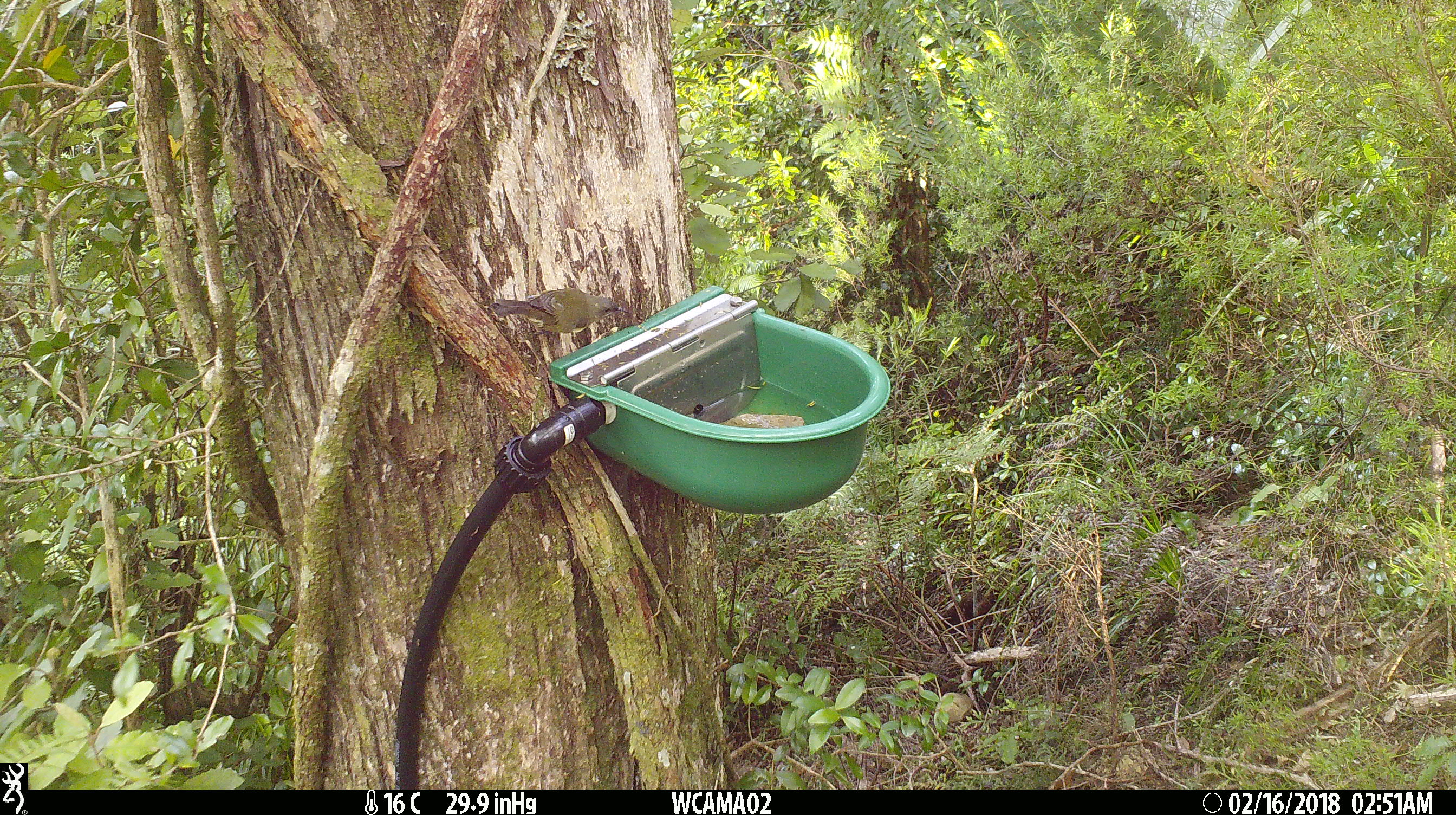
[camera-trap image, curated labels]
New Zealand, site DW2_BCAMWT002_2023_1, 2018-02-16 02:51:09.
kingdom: Animalia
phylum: Chordata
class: Aves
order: Passeriformes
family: Meliphagidae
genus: Anthornis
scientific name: Anthornis melanura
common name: new zealand bellbird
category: bellbird